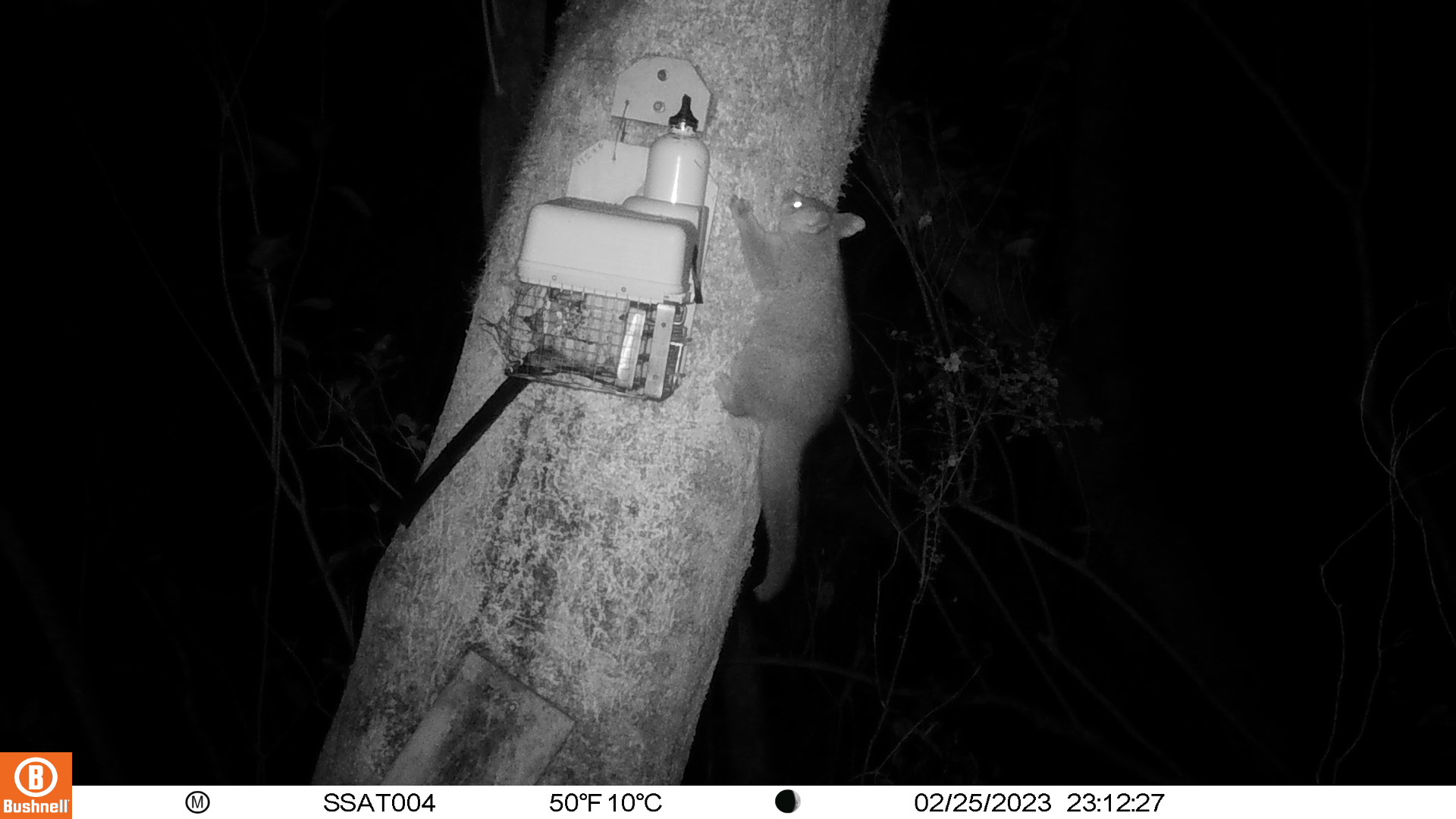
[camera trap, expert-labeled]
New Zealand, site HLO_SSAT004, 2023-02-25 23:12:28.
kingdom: Animalia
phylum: Chordata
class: Mammalia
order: Diprotodontia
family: Phalangeridae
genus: Trichosurus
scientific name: Trichosurus vulpecula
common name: common brushtail possum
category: possum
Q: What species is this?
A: Possum (common brushtail possum) (Trichosurus vulpecula).